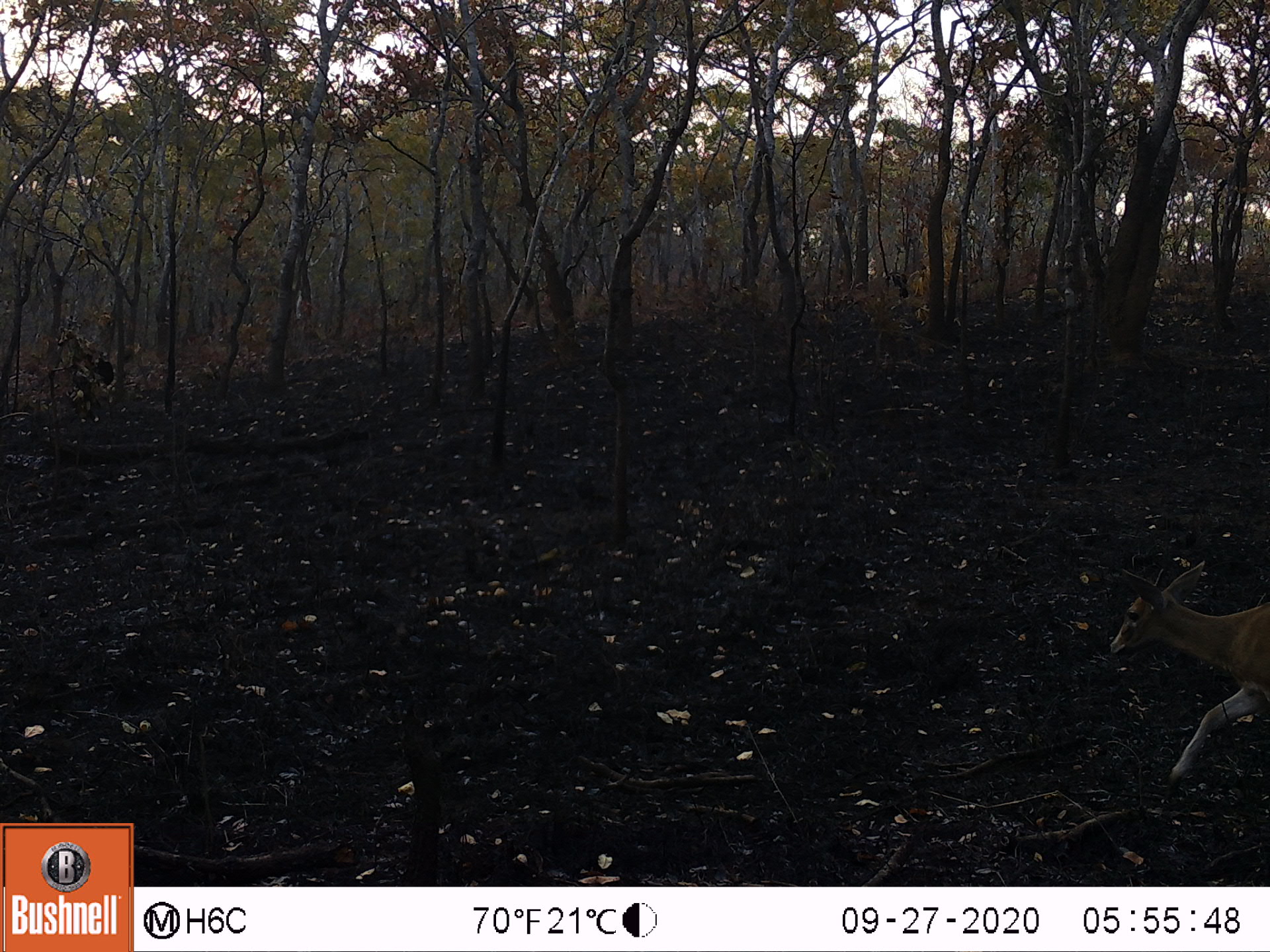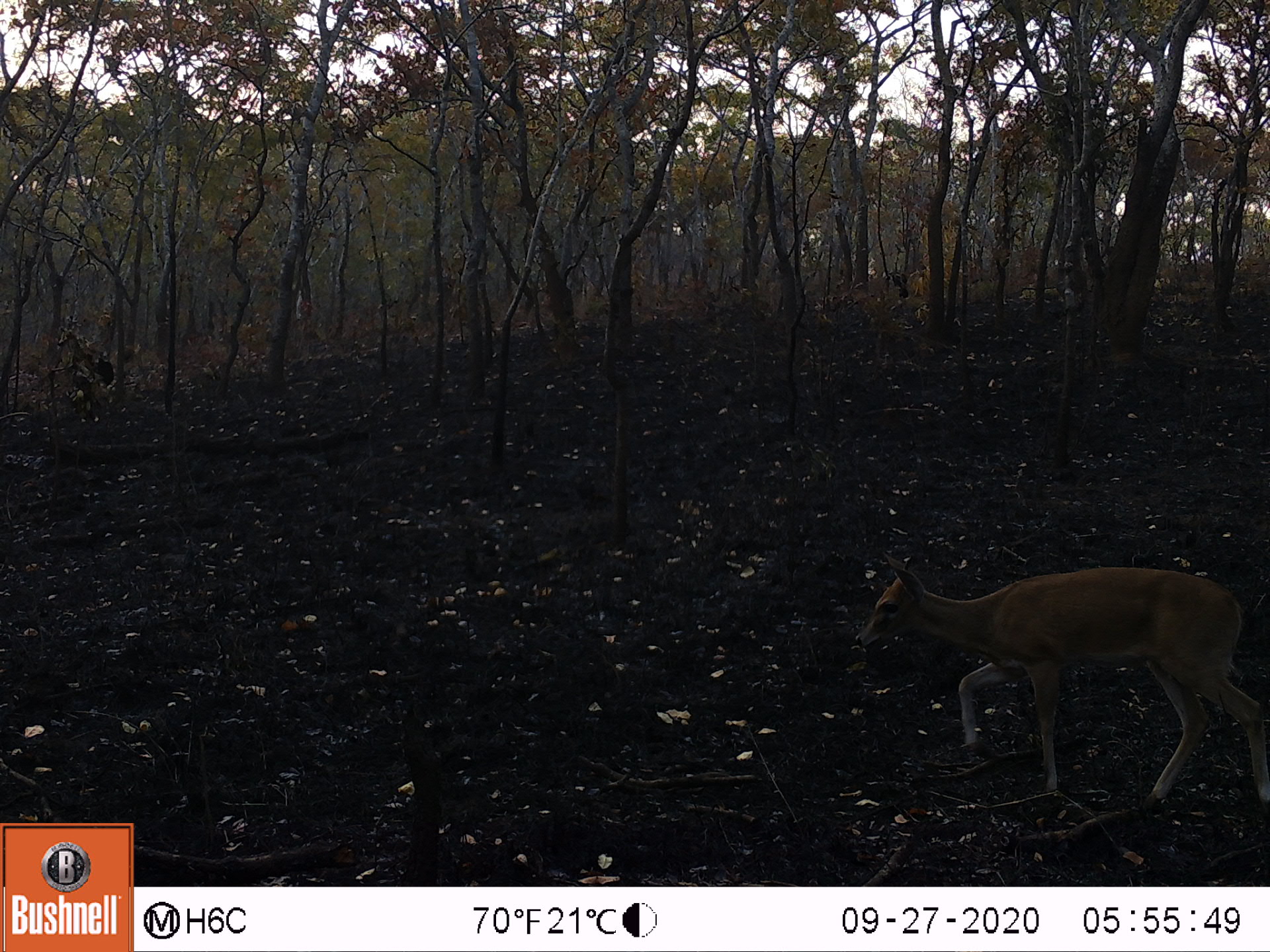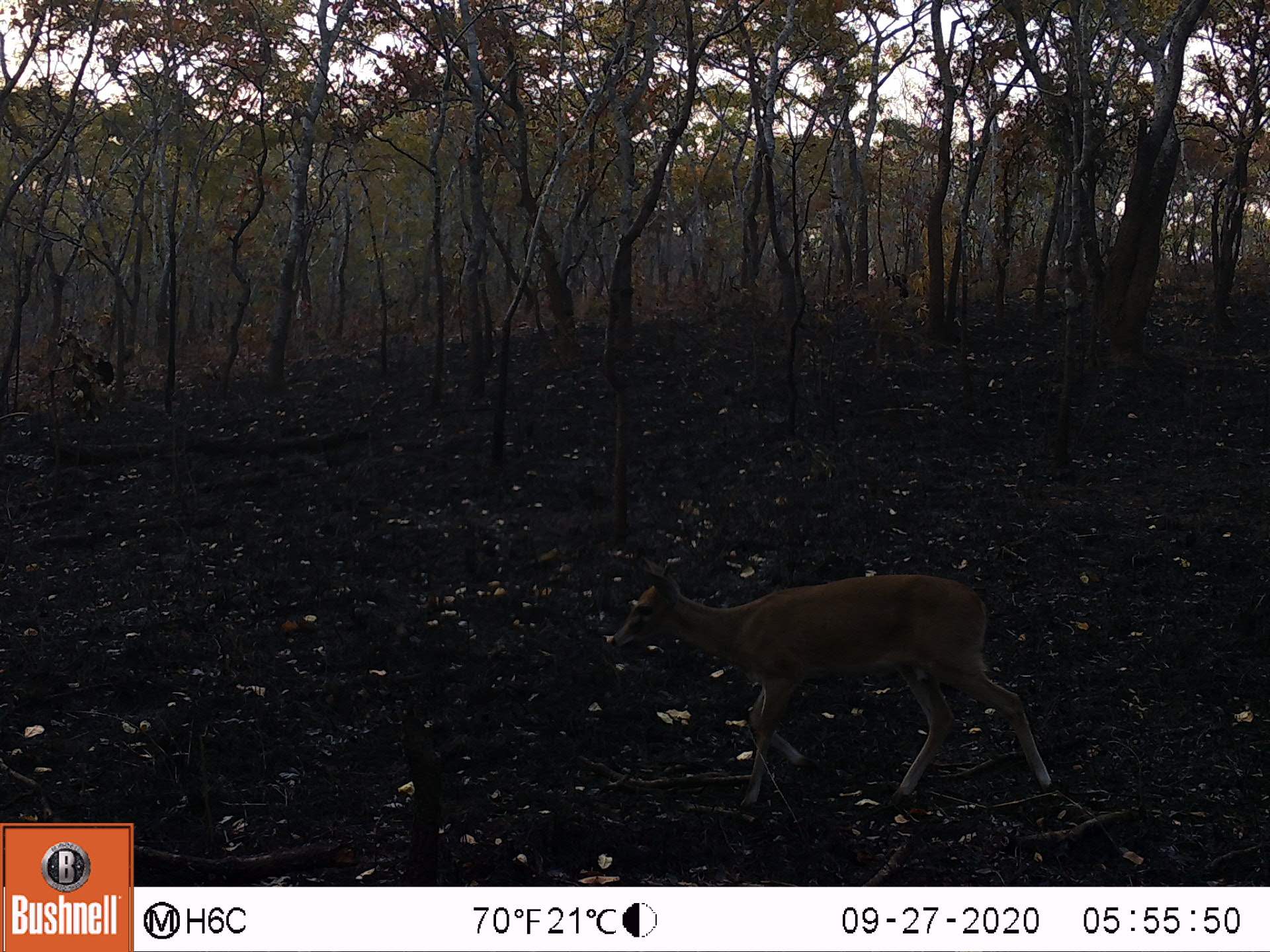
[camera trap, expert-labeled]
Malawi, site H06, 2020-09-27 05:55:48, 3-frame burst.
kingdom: Animalia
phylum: Chordata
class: Mammalia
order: Artiodactyla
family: Bovidae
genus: Sylvicapra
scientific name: Sylvicapra grimmia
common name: common duiker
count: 1